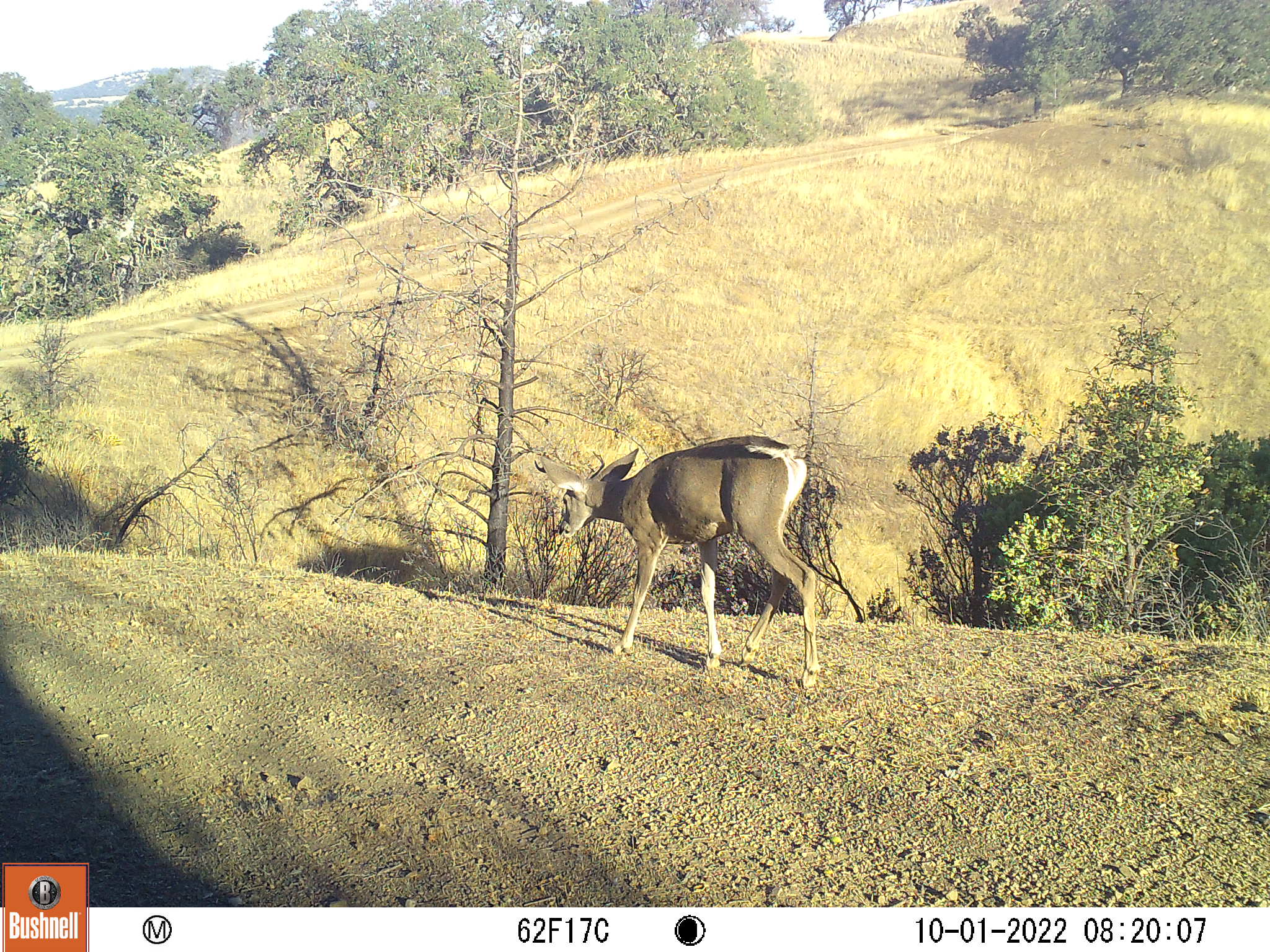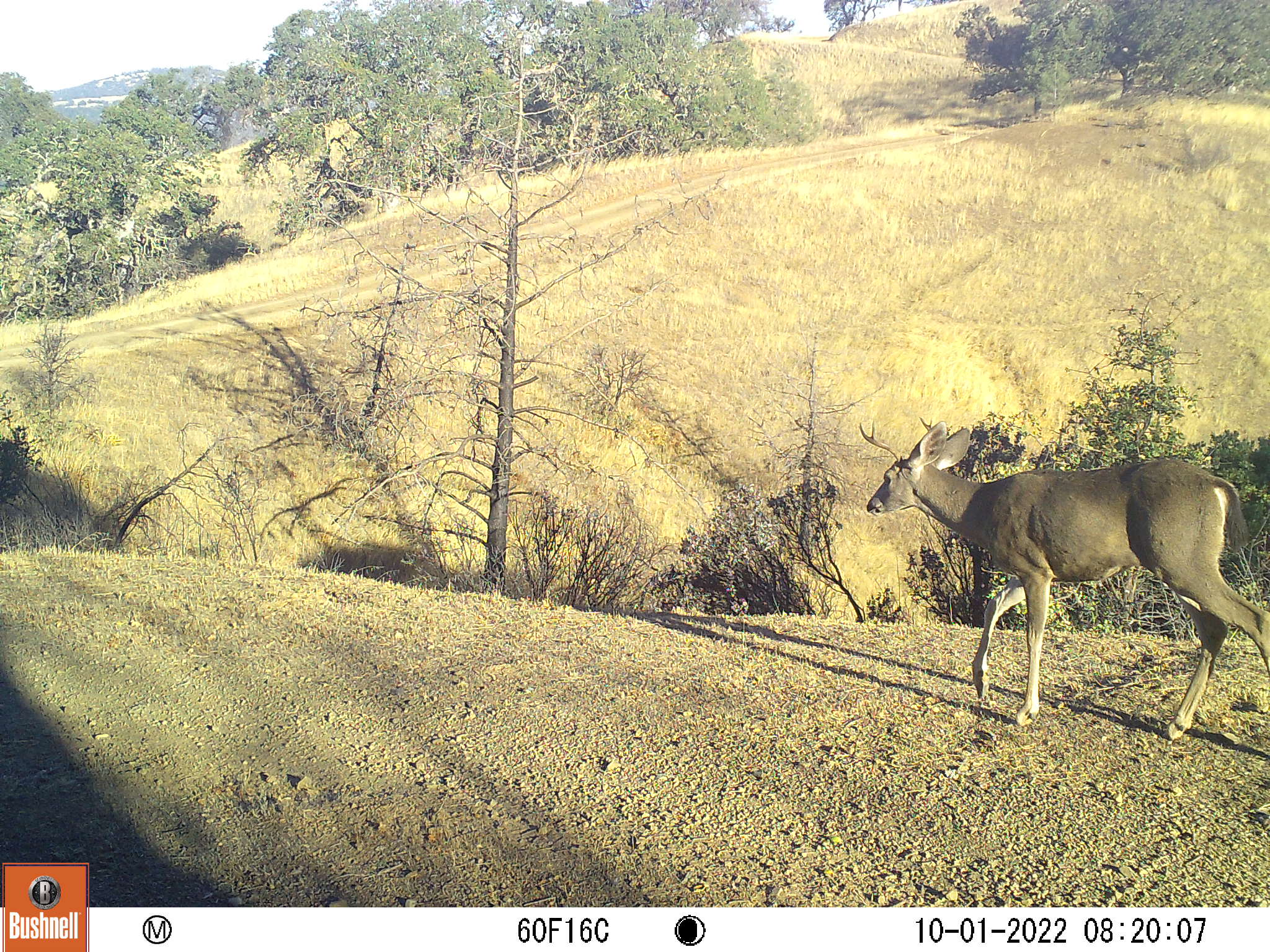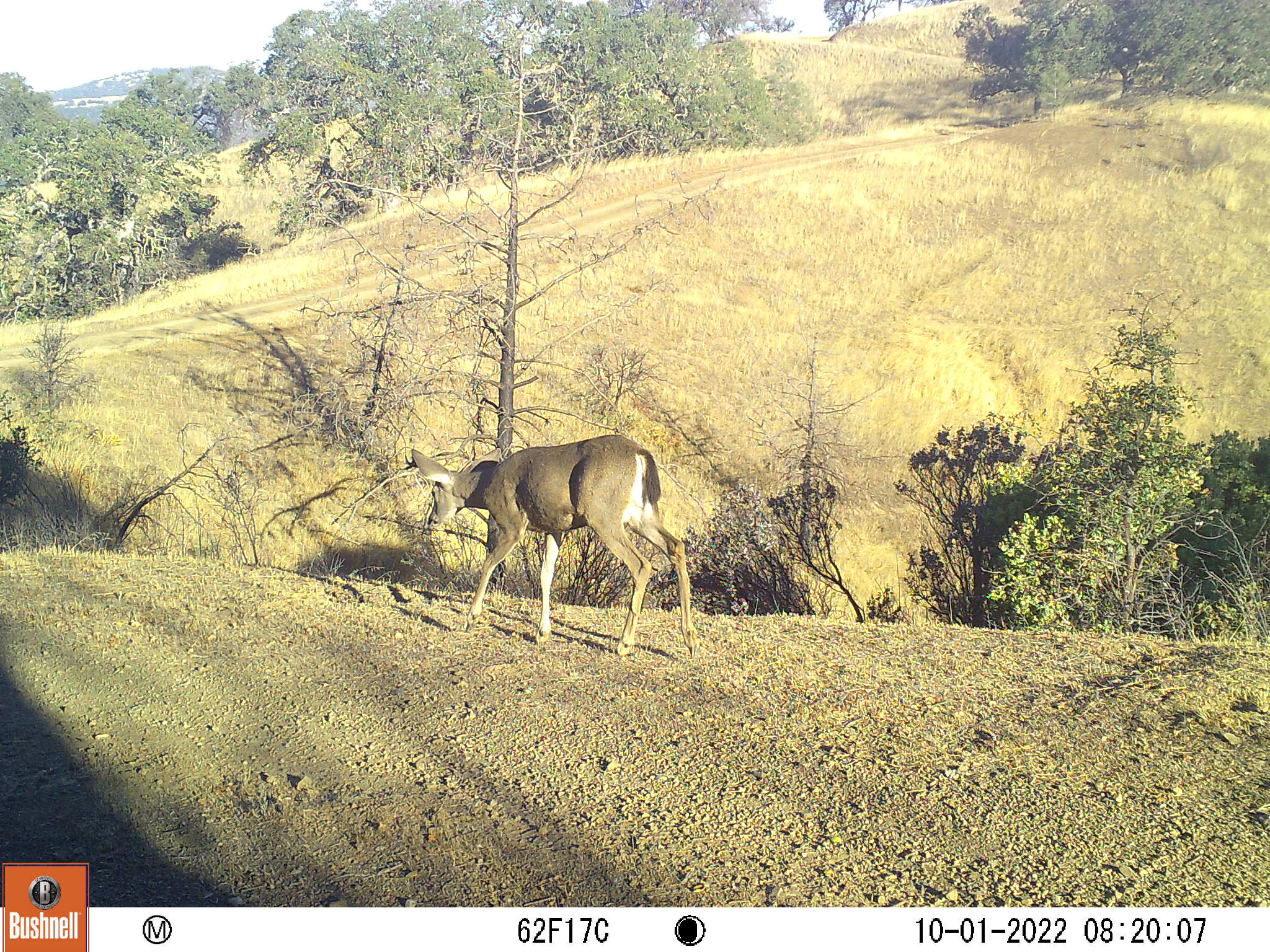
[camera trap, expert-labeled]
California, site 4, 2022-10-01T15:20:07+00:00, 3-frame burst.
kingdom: Animalia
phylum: Chordata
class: Mammalia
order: Artiodactyla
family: Cervidae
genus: Odocoileus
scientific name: Odocoileus hemionus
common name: mule deer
Mule deer (Odocoileus hemionus).